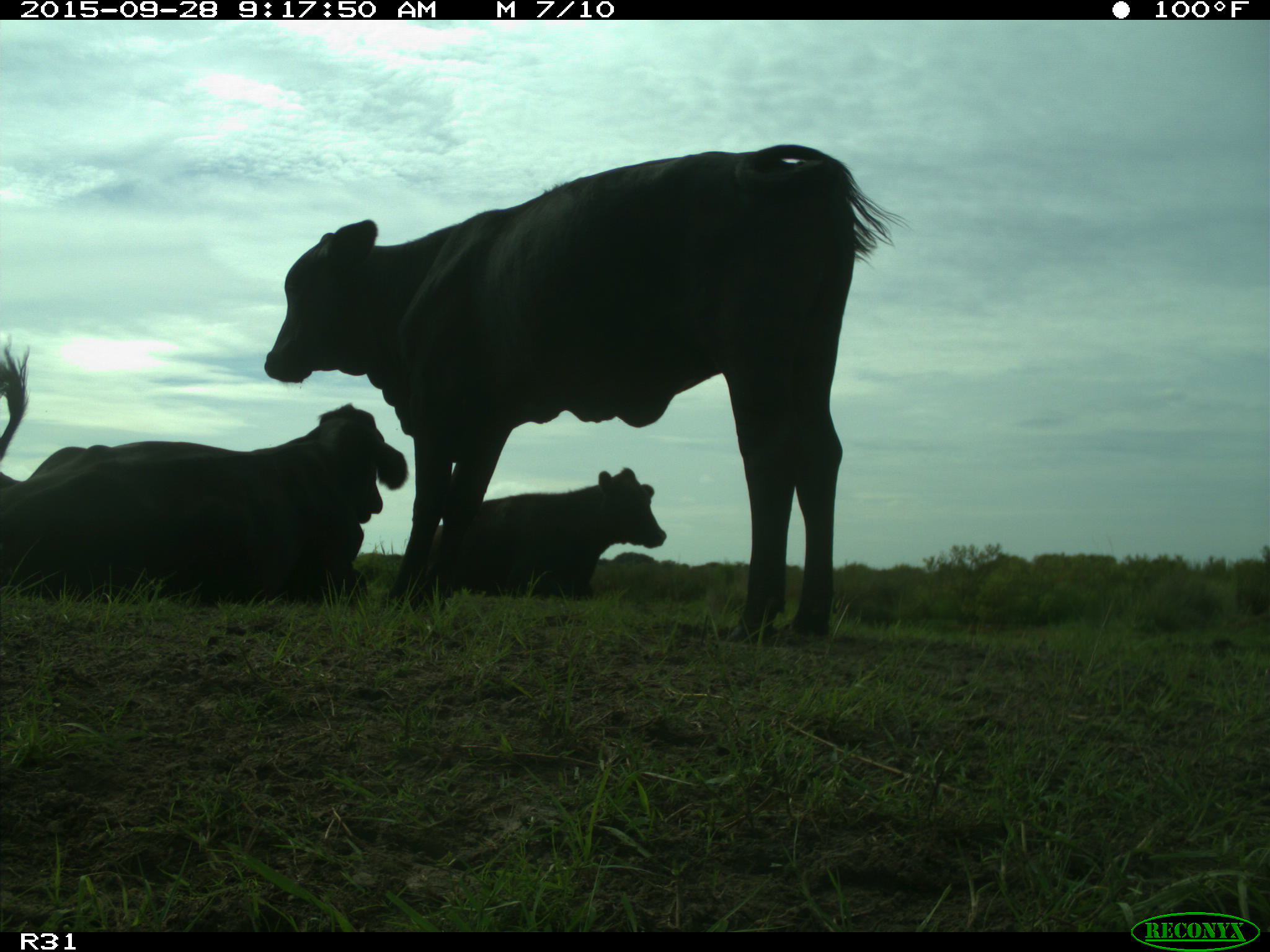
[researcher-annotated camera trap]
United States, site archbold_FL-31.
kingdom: Animalia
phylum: Chordata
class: Mammalia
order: Artiodactyla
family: Bovidae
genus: Bos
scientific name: Bos taurus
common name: domestic cow